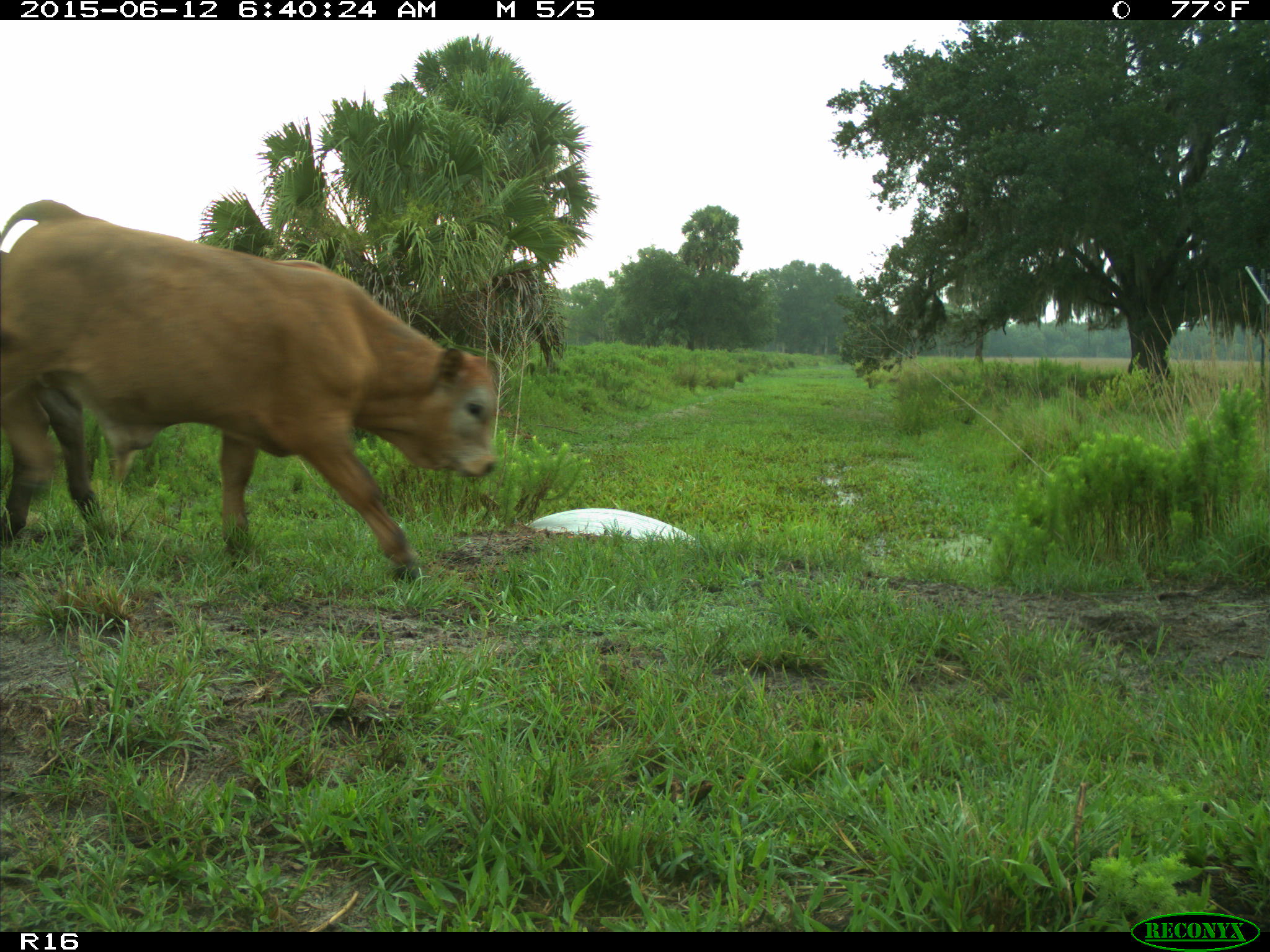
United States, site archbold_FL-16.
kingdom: Animalia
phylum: Chordata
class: Mammalia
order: Artiodactyla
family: Bovidae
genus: Bos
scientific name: Bos taurus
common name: domestic cow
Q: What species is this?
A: Bos taurus (domestic cow).